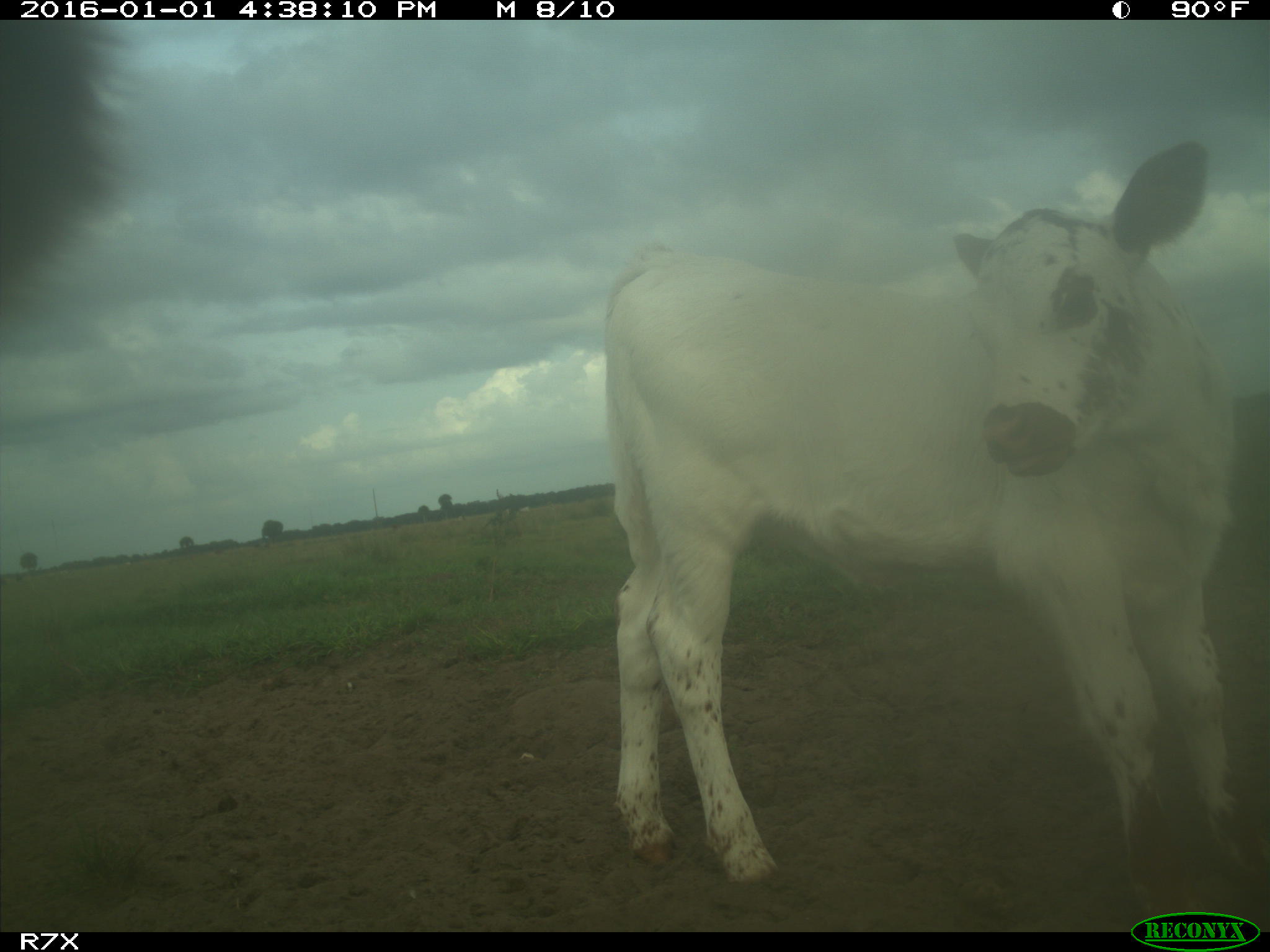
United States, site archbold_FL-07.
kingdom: Animalia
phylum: Chordata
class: Mammalia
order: Artiodactyla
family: Bovidae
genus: Bos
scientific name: Bos taurus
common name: domestic cow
Bos taurus (domestic cow).